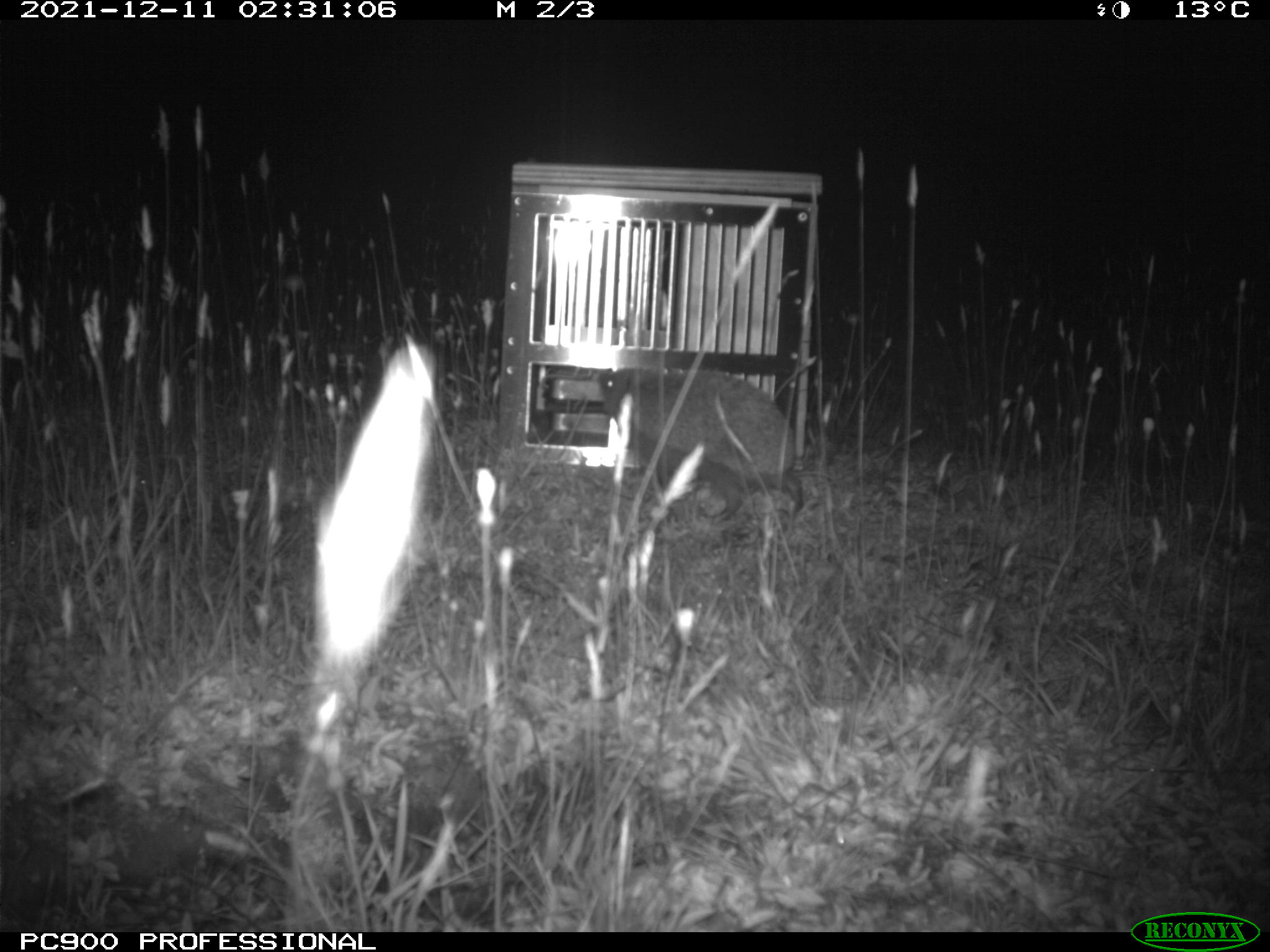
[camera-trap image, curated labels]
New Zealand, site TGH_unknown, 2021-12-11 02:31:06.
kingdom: Animalia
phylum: Chordata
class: Mammalia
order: Eulipotyphla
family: Erinaceidae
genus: Erinaceus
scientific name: Erinaceus europaeus europaeus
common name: european hedgehog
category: hedgehog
Hedgehog (european hedgehog) (Erinaceus europaeus europaeus).